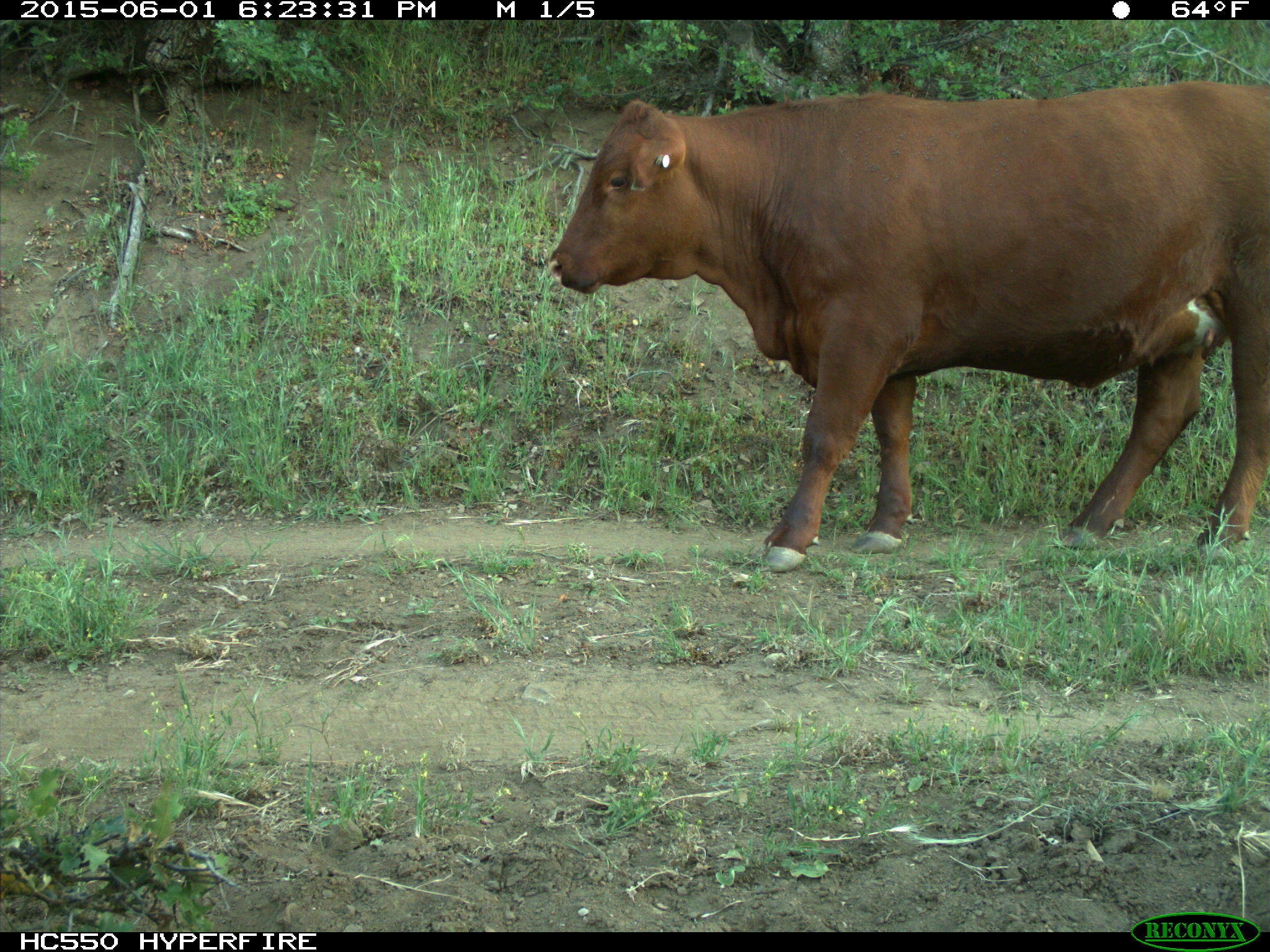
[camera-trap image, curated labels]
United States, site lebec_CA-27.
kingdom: Animalia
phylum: Chordata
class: Mammalia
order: Artiodactyla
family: Bovidae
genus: Bos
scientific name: Bos taurus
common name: domestic cow